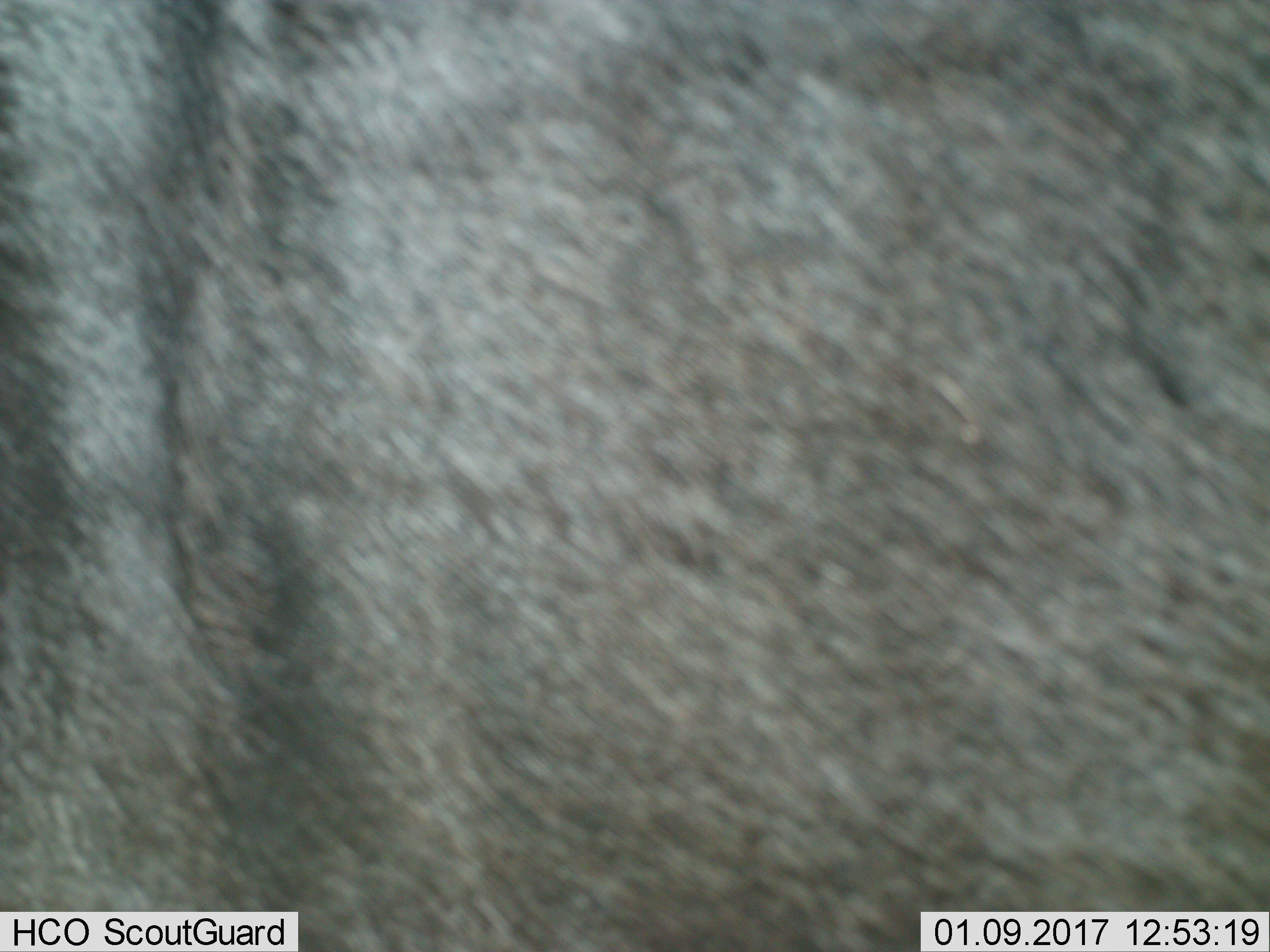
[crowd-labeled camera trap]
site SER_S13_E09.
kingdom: Animalia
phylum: Chordata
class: Mammalia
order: Artiodactyla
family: Bovidae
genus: Connochaetes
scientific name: Connochaetes taurinus taurinus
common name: blue wildebeest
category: wildebeestblue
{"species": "wildebeestblue (blue wildebeest) (Connochaetes taurinus taurinus)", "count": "1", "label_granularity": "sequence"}